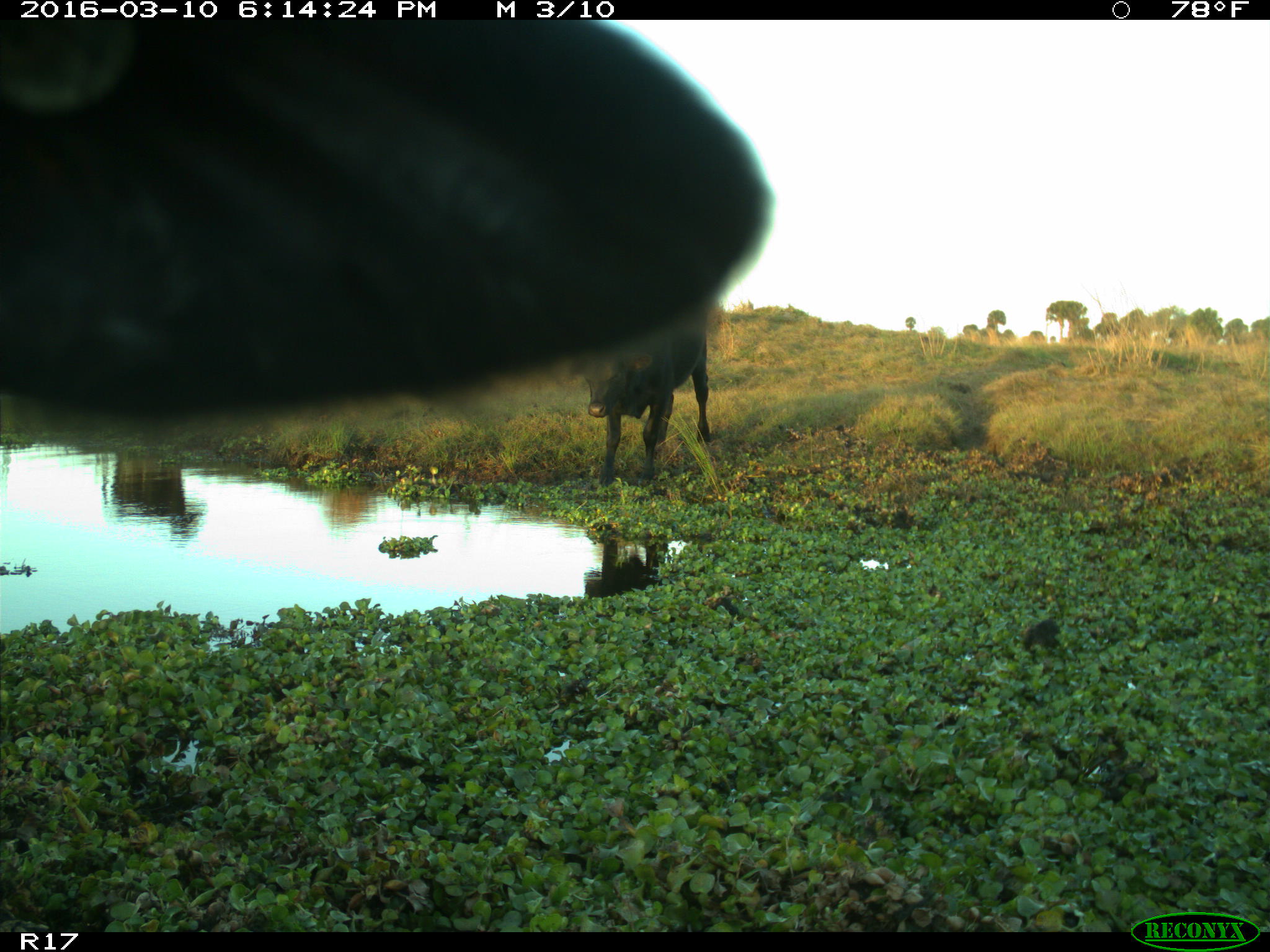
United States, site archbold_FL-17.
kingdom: Animalia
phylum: Chordata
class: Mammalia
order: Artiodactyla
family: Bovidae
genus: Bos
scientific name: Bos taurus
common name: domestic cow